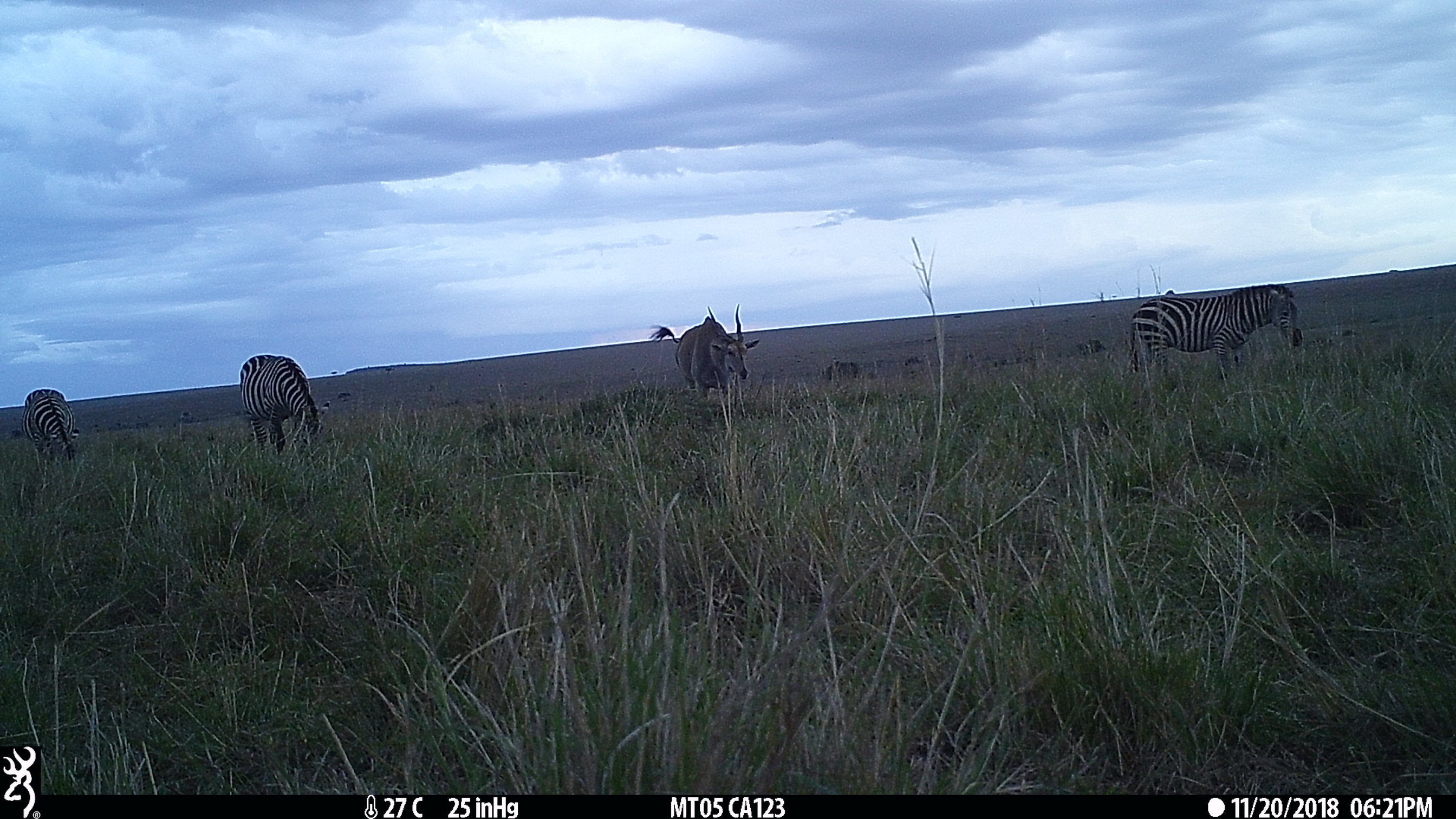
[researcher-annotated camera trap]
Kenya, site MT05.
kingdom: Animalia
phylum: Chordata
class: Mammalia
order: Artiodactyla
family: Bovidae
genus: Tragelaphus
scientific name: Tragelaphus oryx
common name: eland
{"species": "eland (Tragelaphus oryx)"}